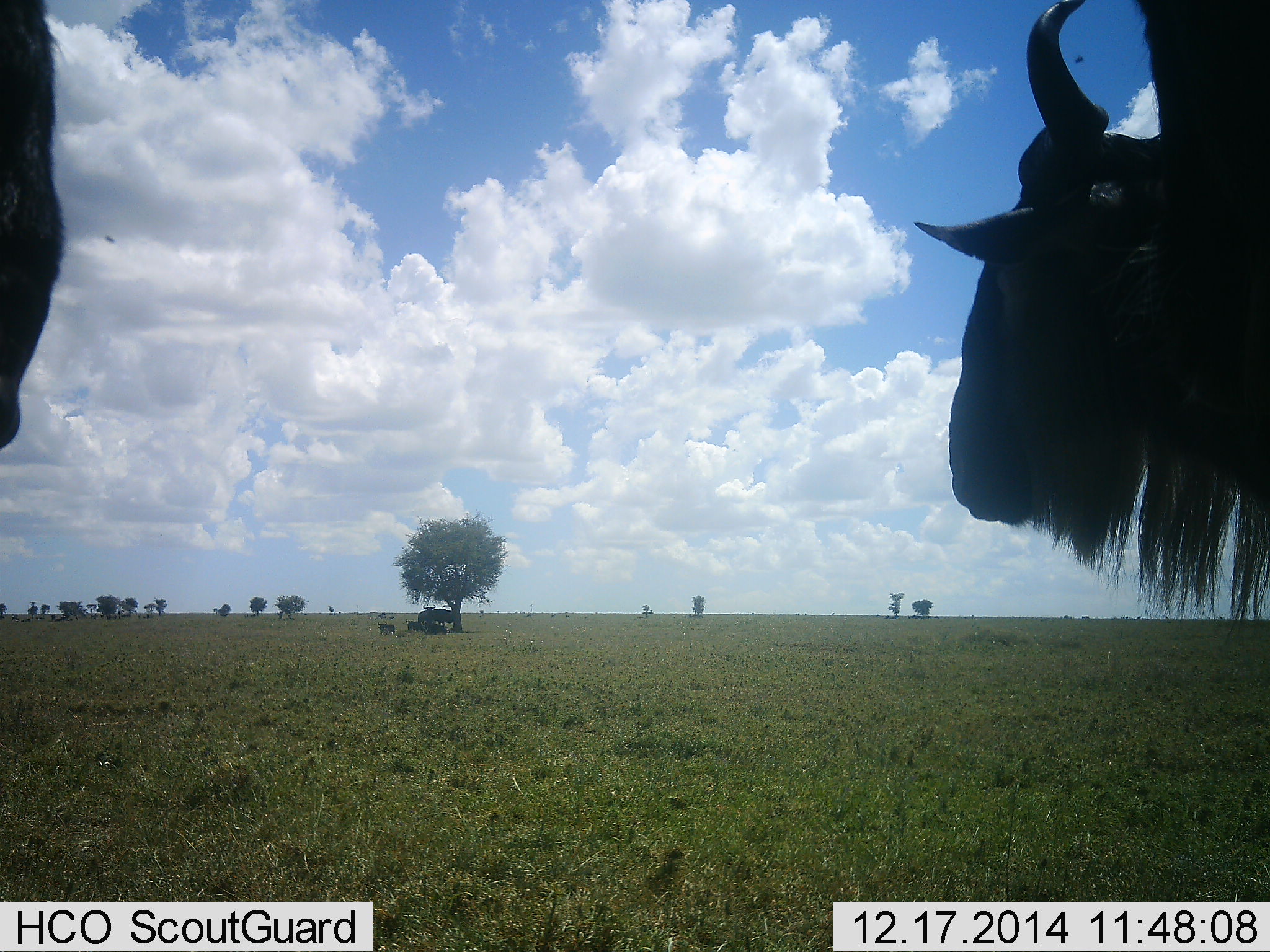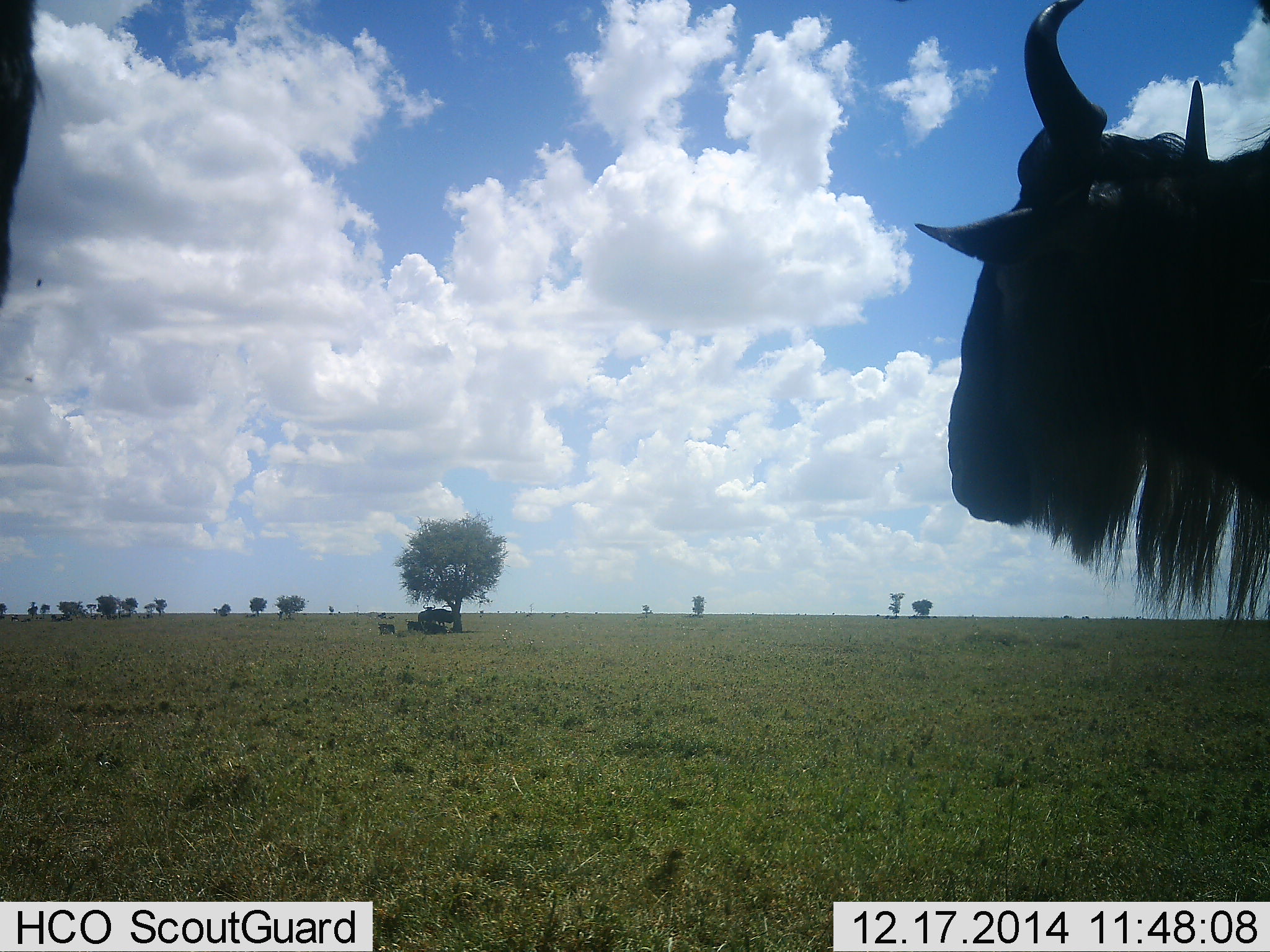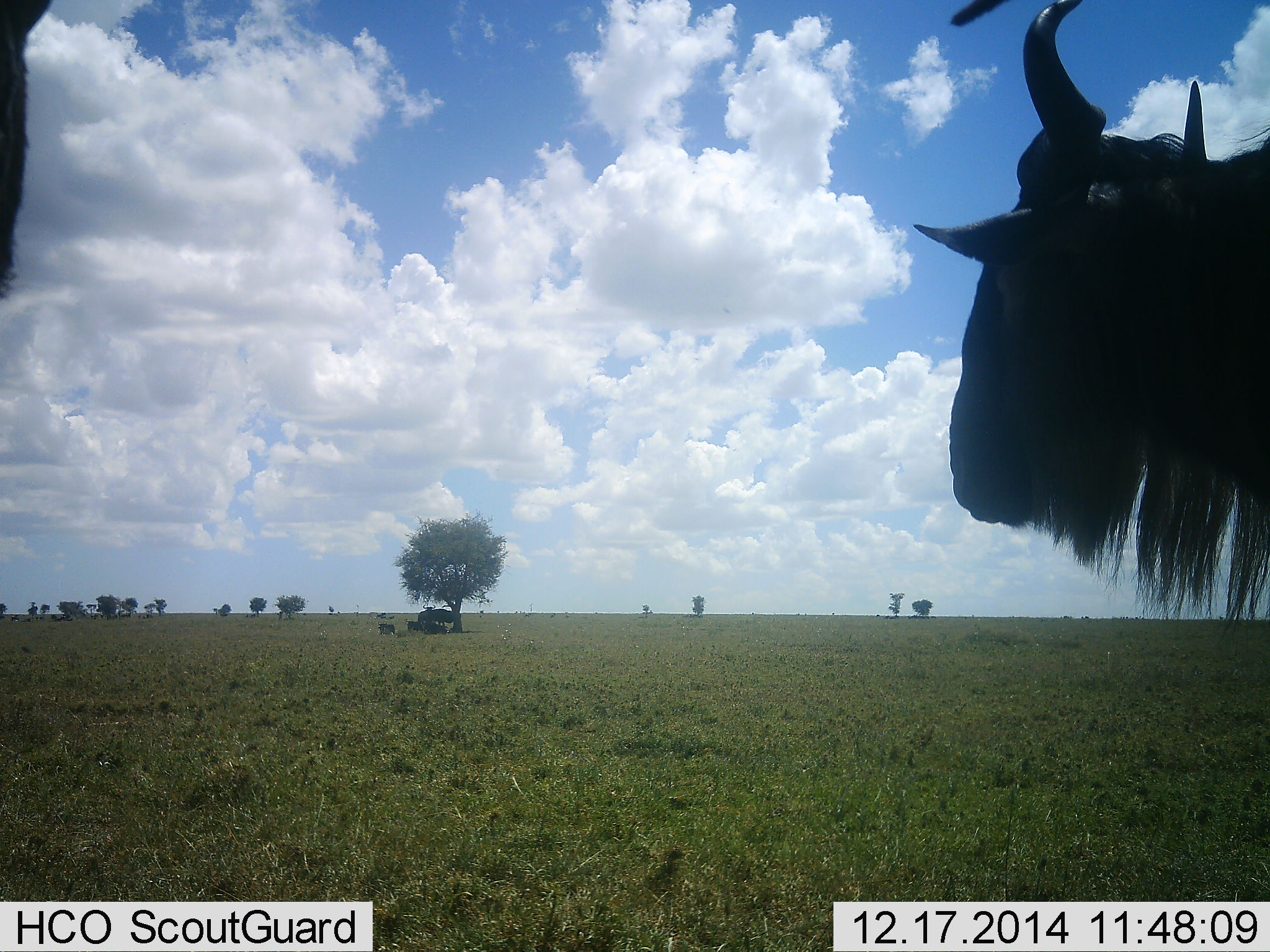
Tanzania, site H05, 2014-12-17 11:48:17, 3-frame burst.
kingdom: Animalia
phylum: Chordata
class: Mammalia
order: Artiodactyla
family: Bovidae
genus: Connochaetes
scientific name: Connochaetes taurinus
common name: blue wildebeest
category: wildebeest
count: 3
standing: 82%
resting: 27%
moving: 36%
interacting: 0%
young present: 0%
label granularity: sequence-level